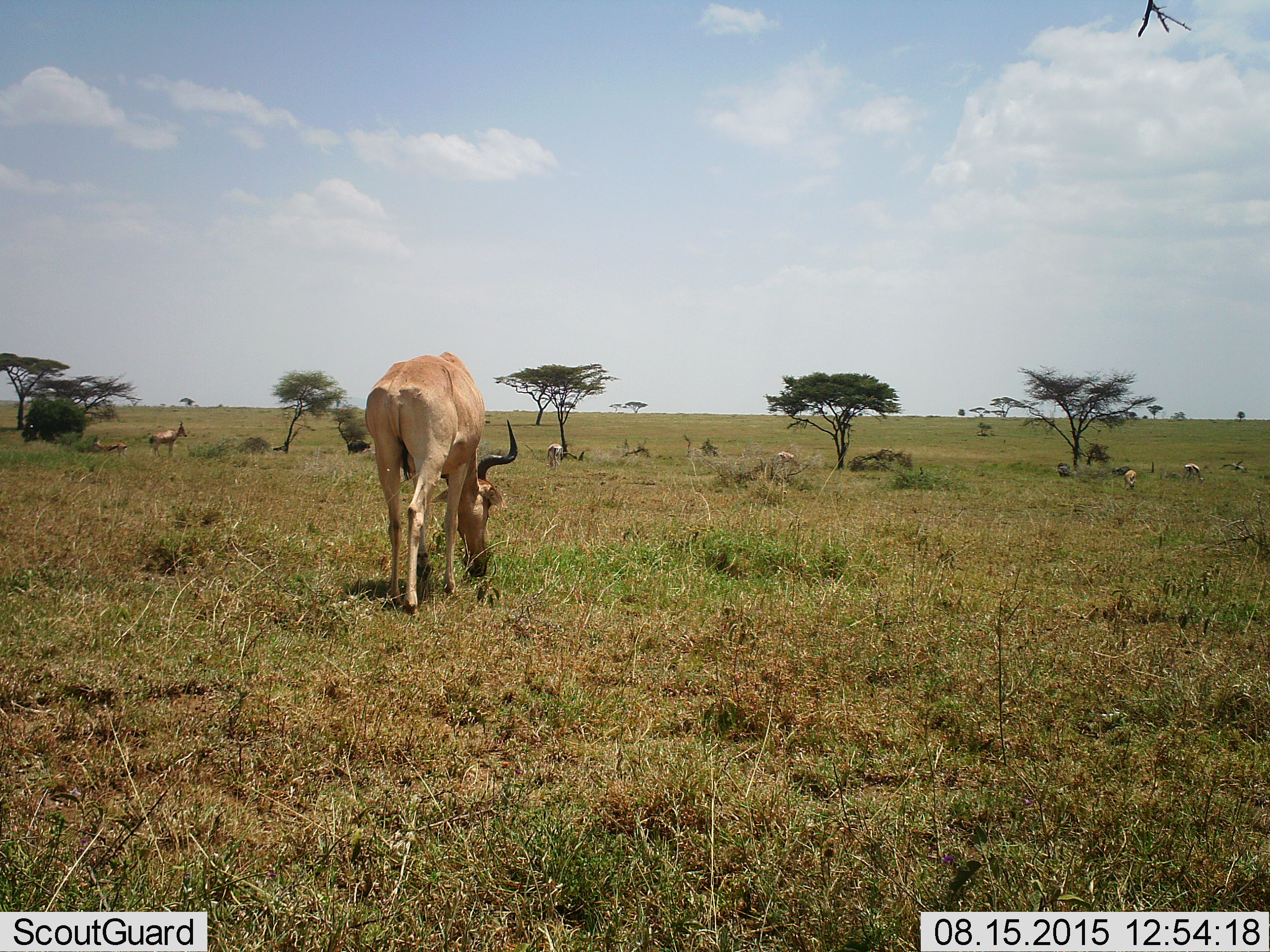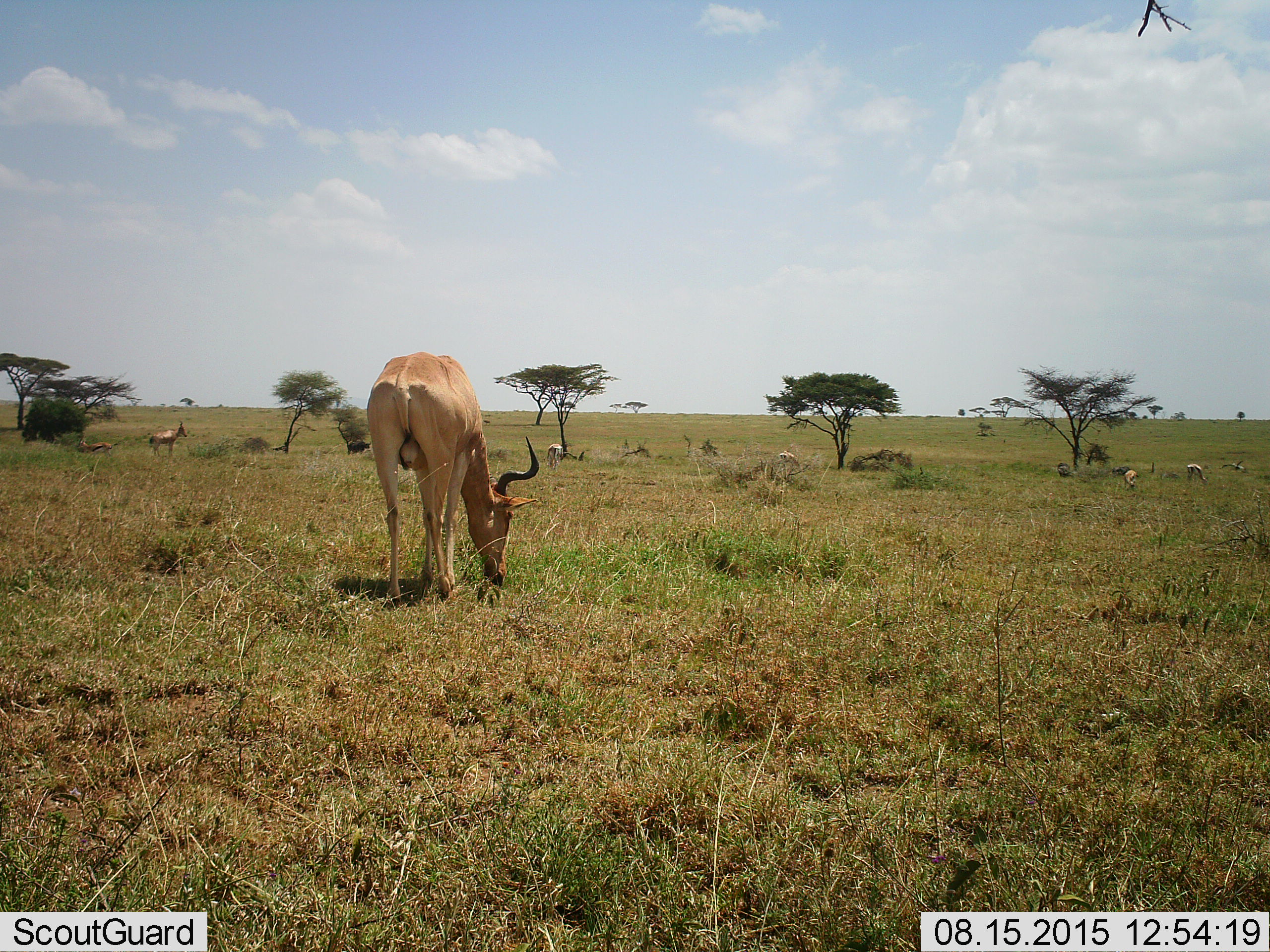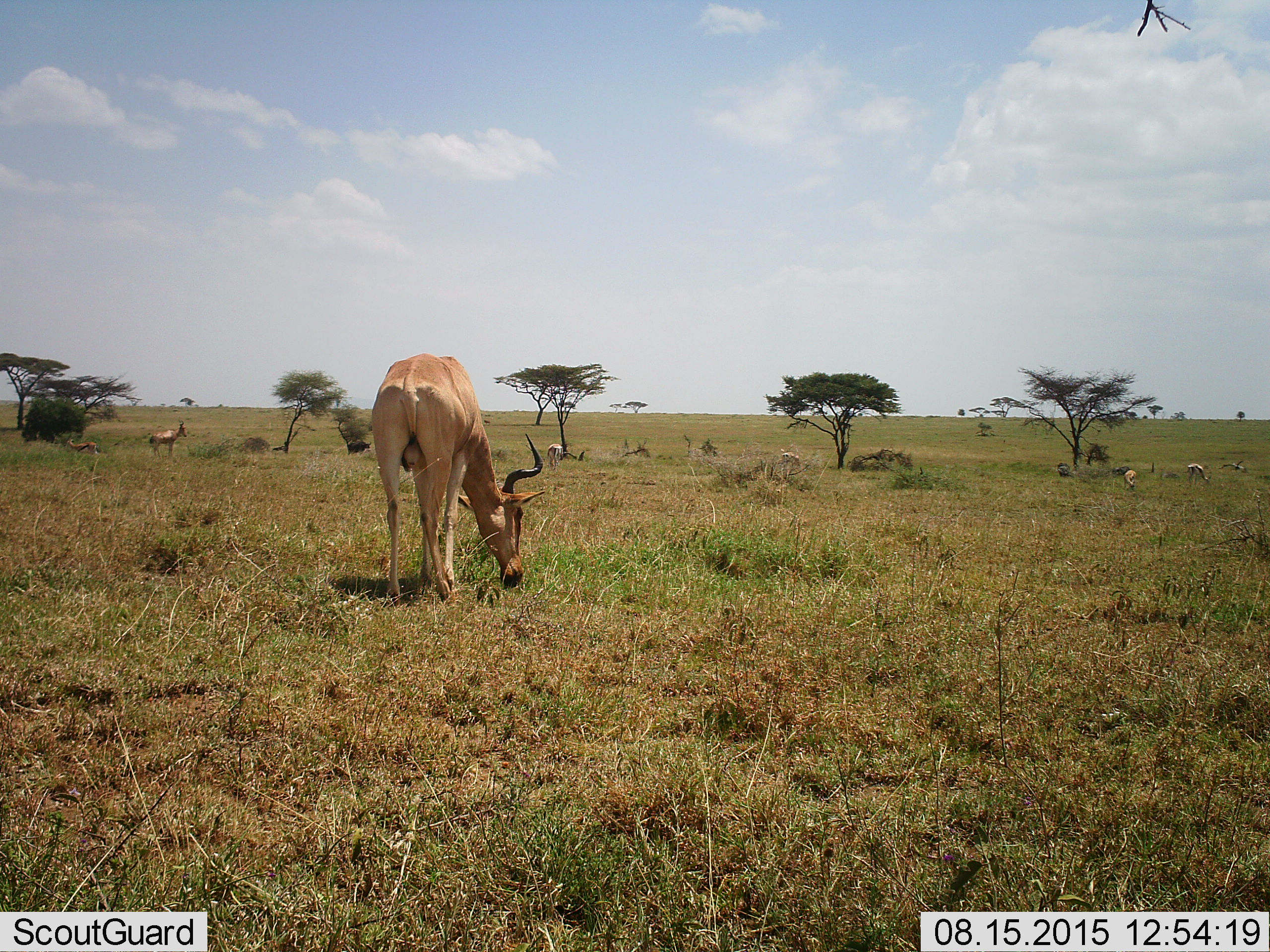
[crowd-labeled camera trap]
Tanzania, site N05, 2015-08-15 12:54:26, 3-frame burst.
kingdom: Animalia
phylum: Chordata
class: Mammalia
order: Artiodactyla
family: Bovidae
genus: Alcelaphus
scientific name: Alcelaphus buselaphus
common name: hartebeest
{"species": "hartebeest (Alcelaphus buselaphus)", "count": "6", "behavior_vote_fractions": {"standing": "67%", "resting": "0%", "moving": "0%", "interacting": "0%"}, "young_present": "0%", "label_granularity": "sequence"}